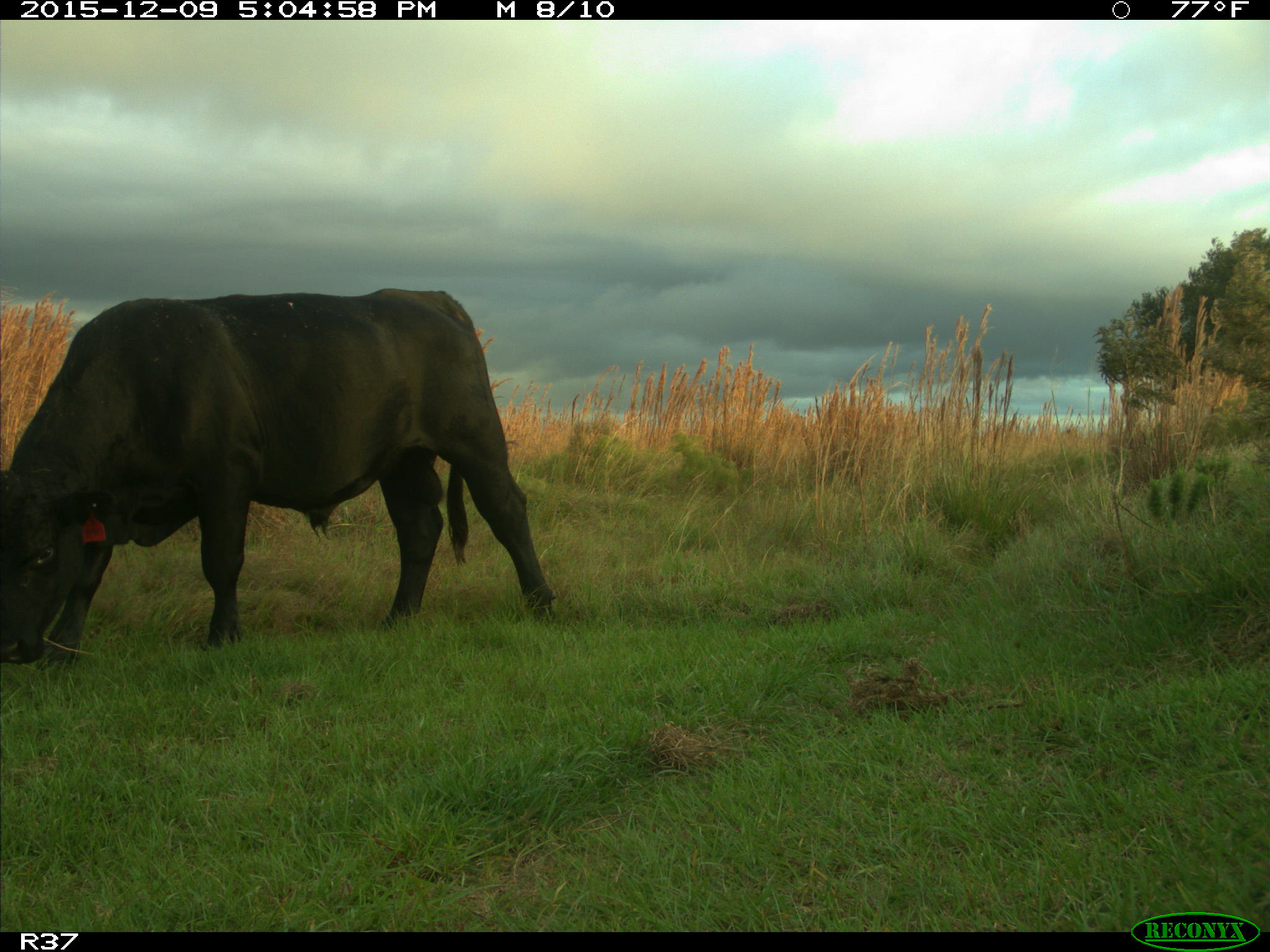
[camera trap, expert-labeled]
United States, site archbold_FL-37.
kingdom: Animalia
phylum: Chordata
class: Mammalia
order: Artiodactyla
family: Bovidae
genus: Bos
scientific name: Bos taurus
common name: domestic cow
Bos taurus (domestic cow).